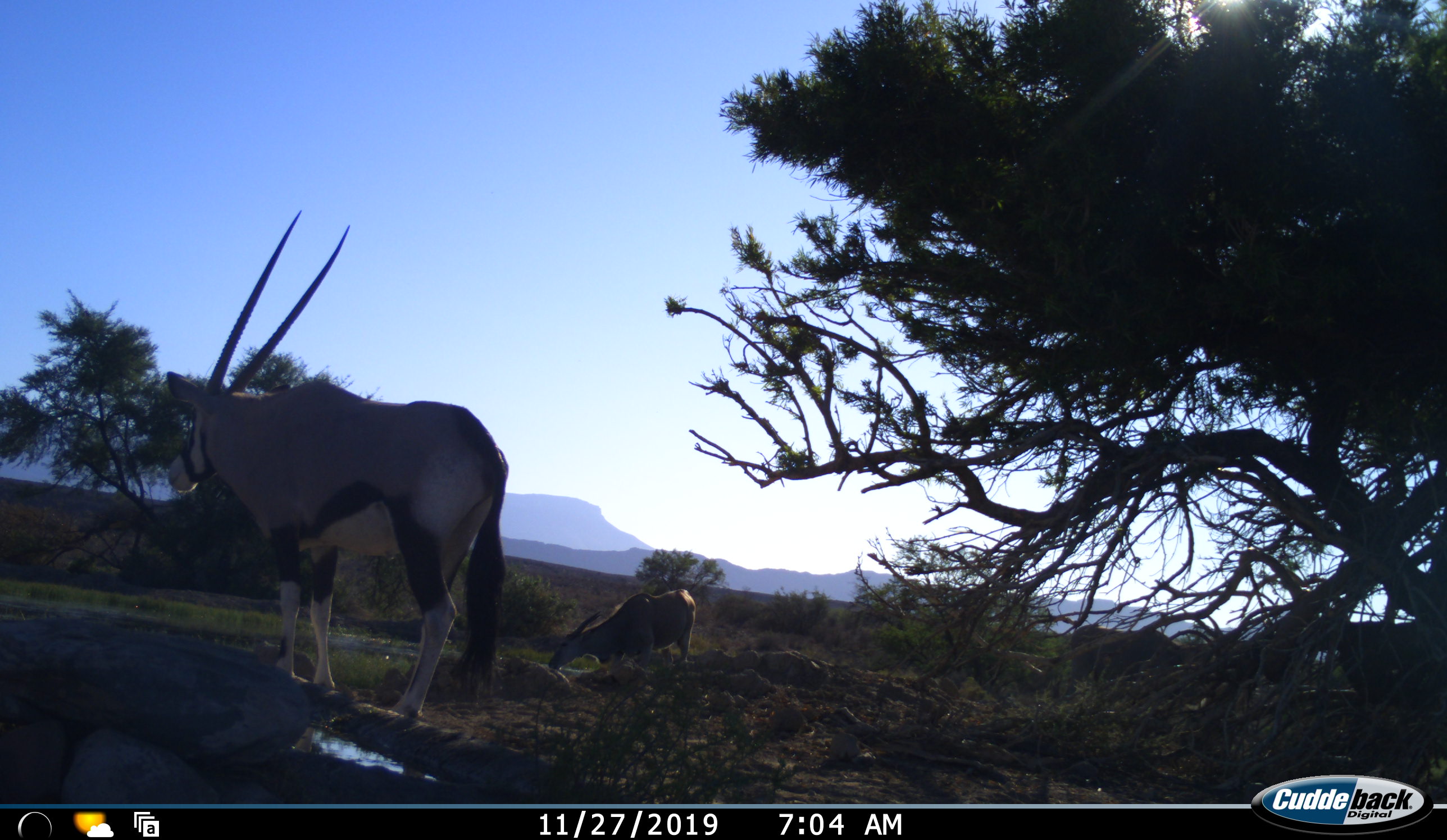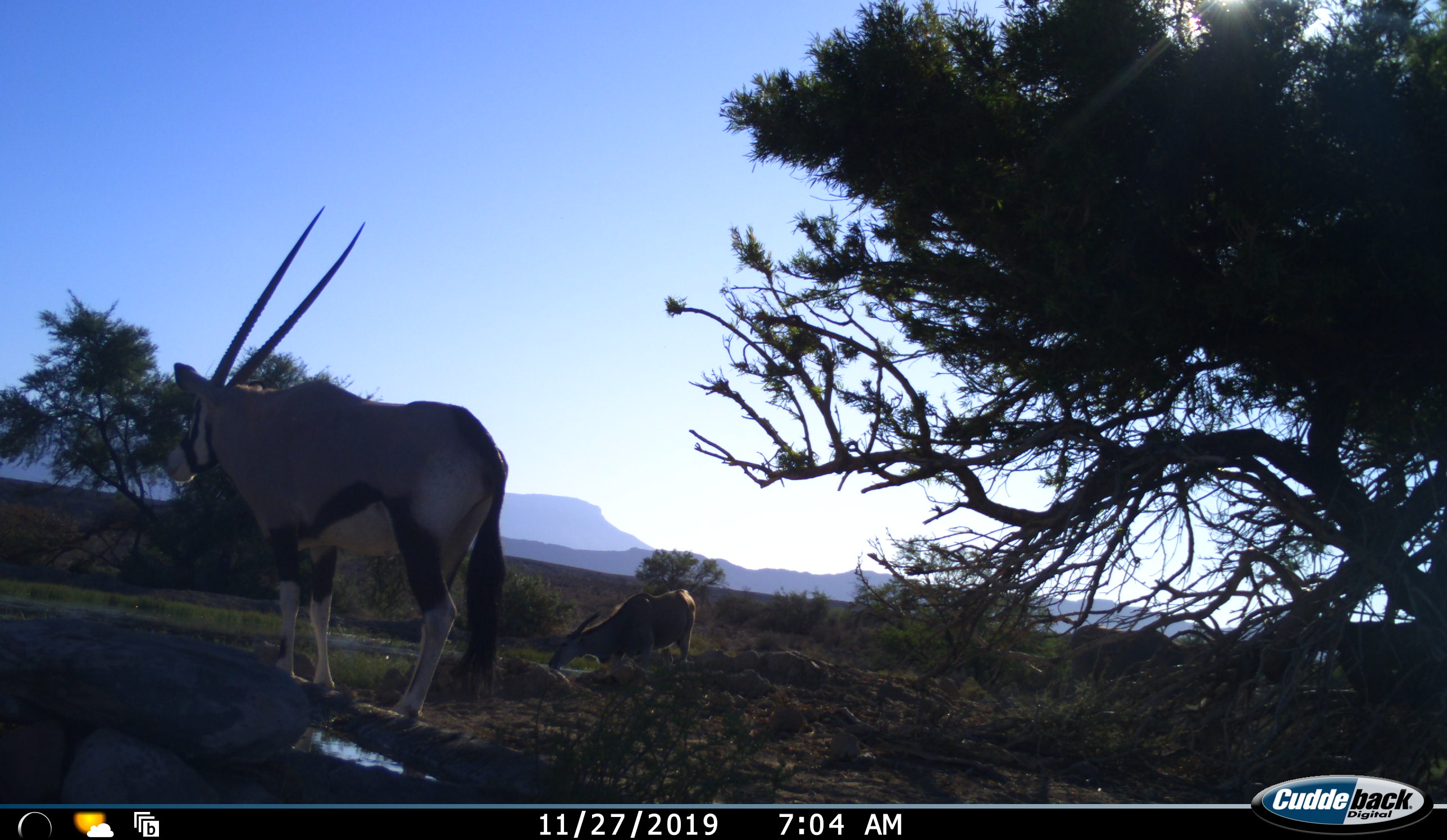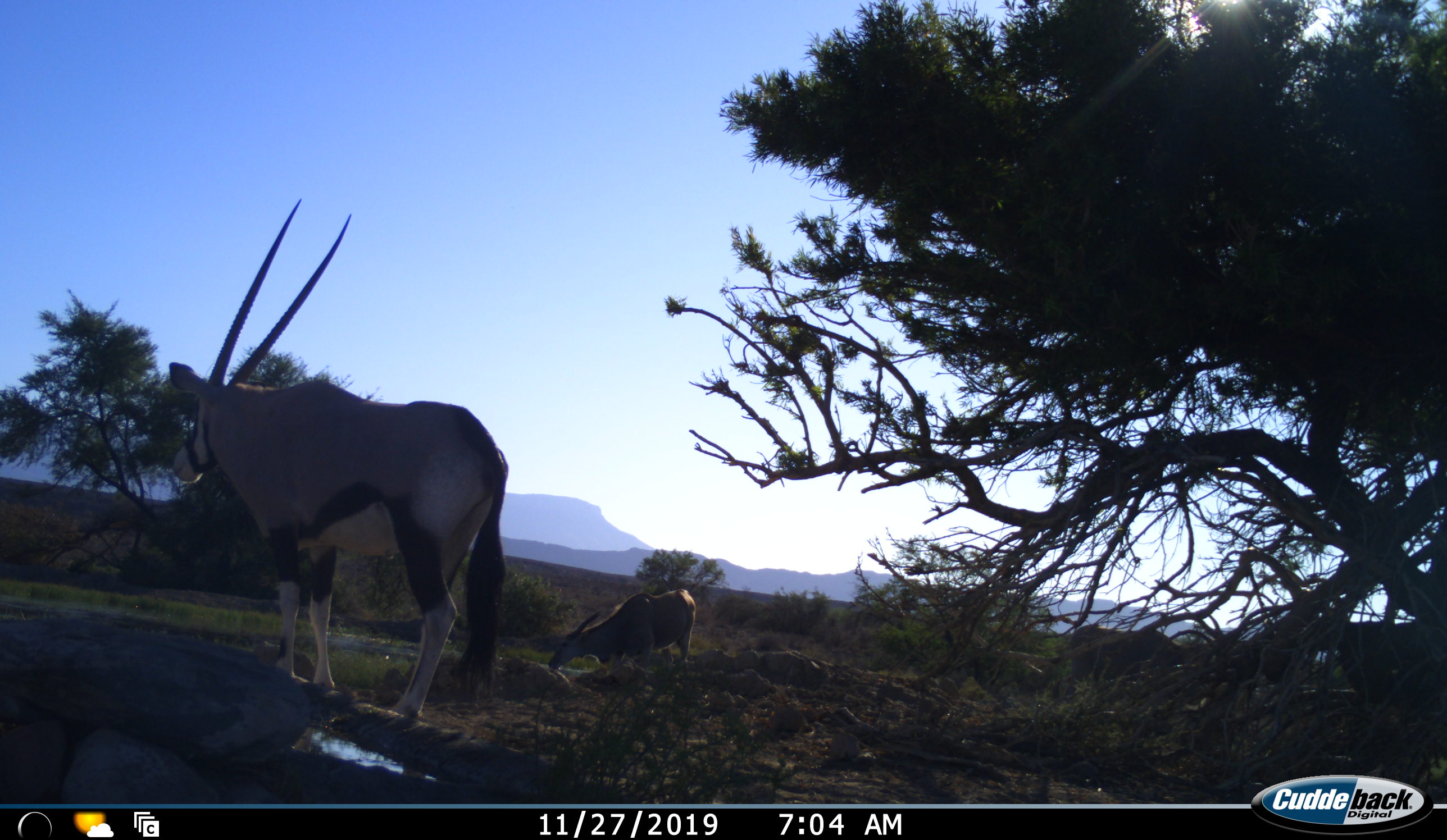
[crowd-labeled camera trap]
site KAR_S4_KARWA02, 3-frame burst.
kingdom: Animalia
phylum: Chordata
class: Mammalia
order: Artiodactyla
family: Bovidae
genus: Oryx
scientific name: Oryx gazella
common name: gemsbok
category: oryx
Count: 2.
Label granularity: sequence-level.